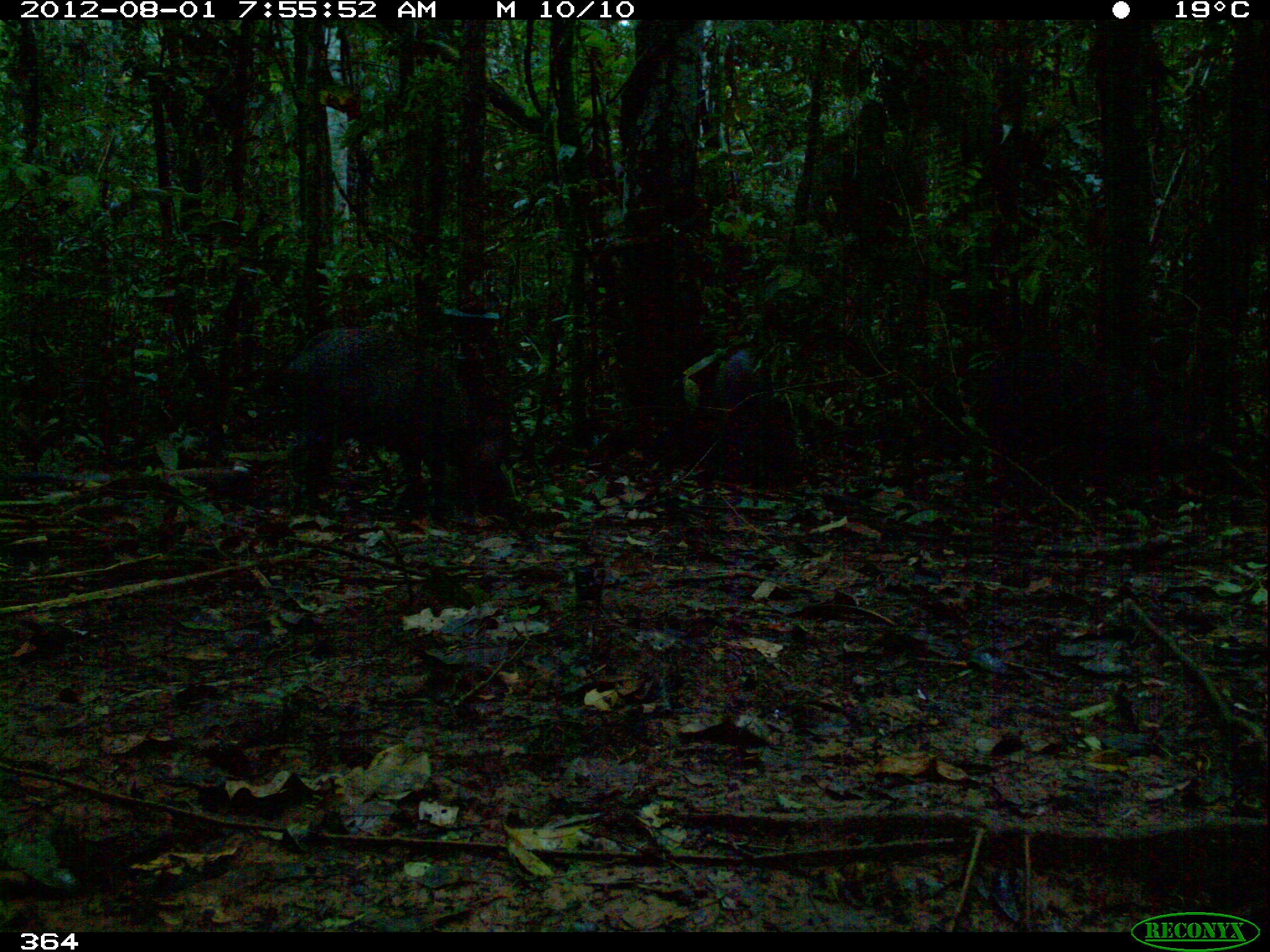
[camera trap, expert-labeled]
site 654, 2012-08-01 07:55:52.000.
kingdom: Animalia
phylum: Chordata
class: Mammalia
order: Artiodactyla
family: Tayassuidae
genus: Pecari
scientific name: Pecari tajacu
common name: collared peccary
Pecari tajacu (collared peccary).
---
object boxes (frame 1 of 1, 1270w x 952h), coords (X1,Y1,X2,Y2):
pecari tajacu: (286,327,504,530); (993,348,1105,509); (713,347,798,496)